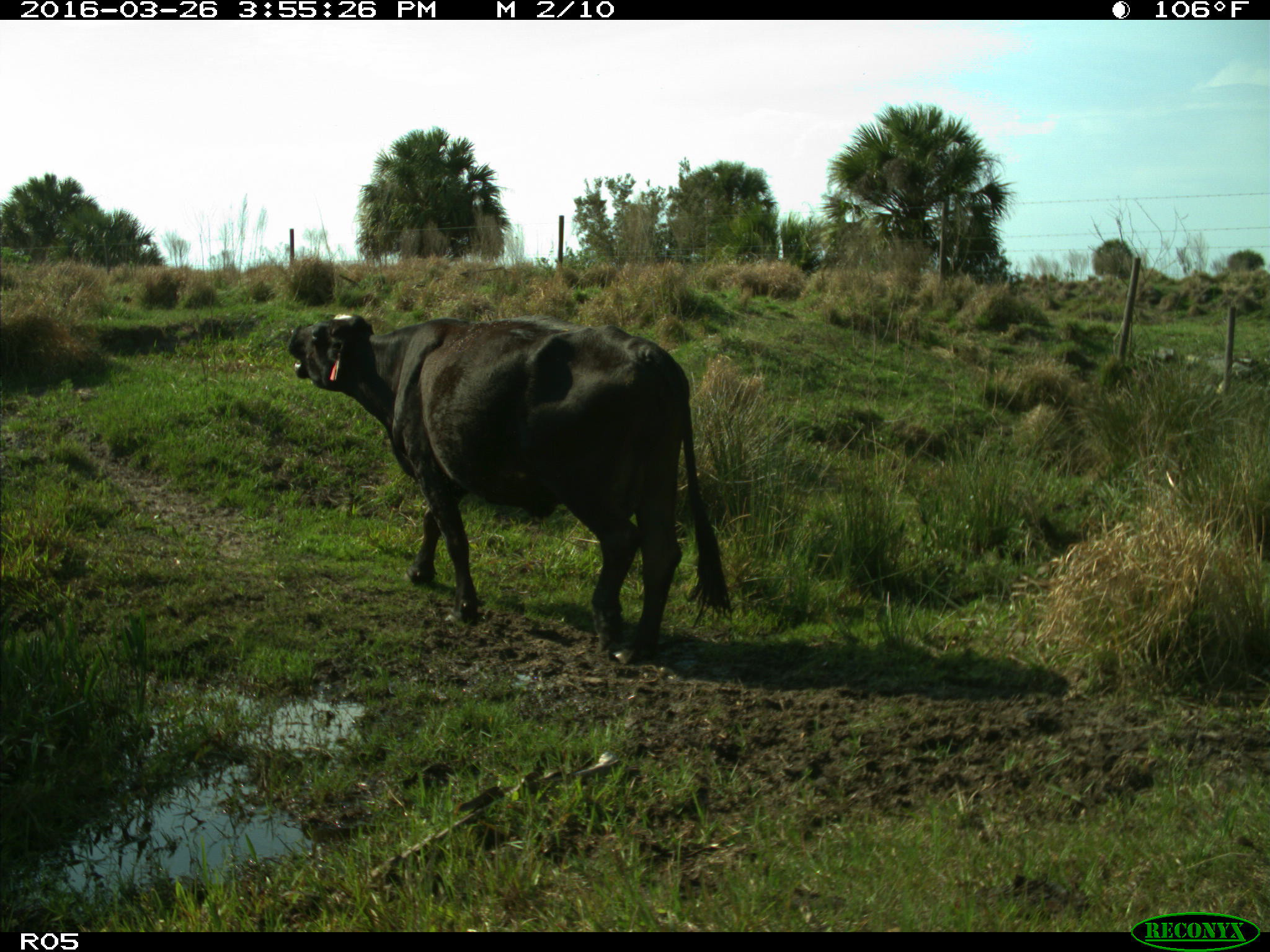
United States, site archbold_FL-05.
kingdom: Animalia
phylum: Chordata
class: Mammalia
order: Artiodactyla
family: Bovidae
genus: Bos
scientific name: Bos taurus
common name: domestic cow